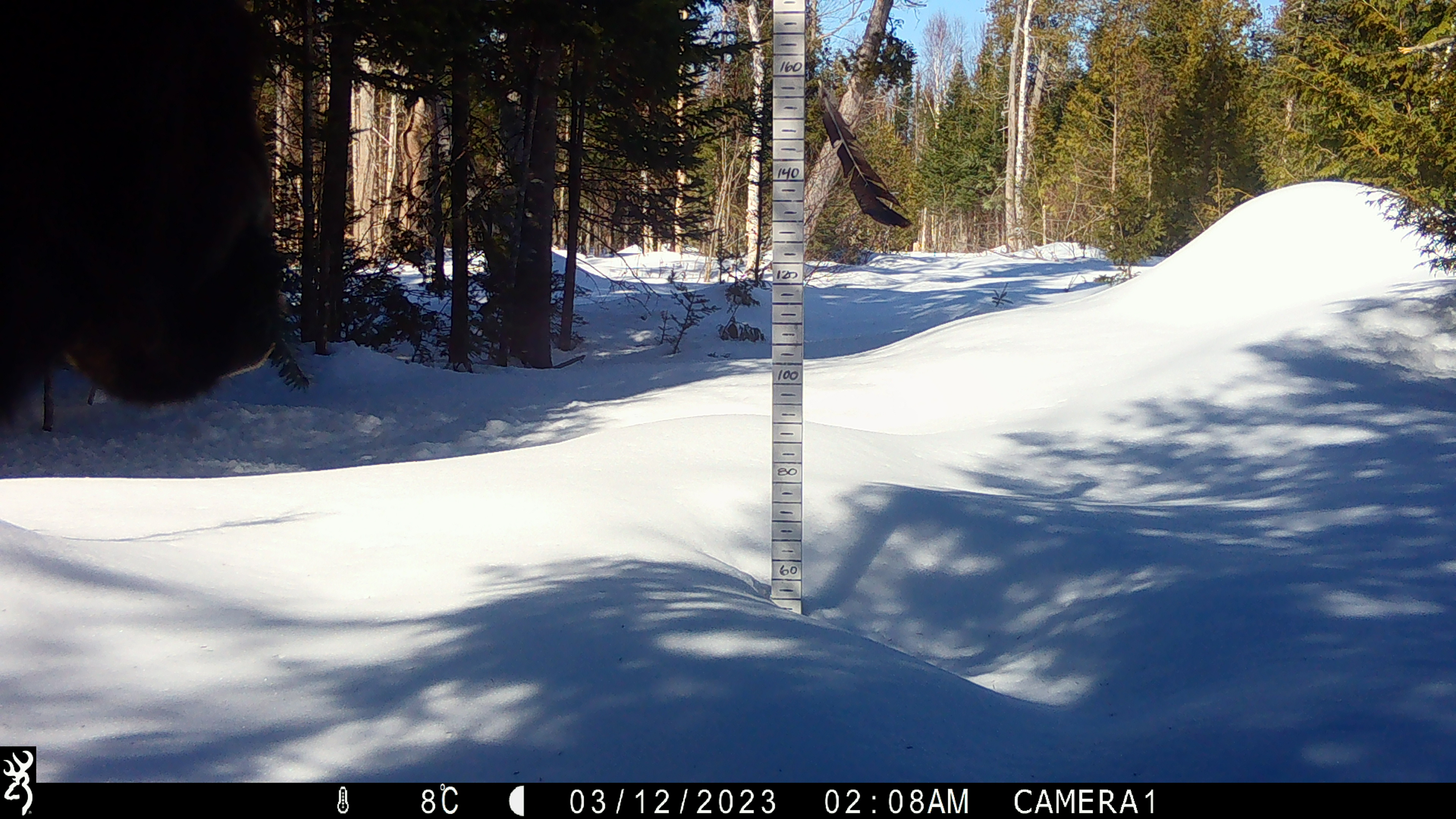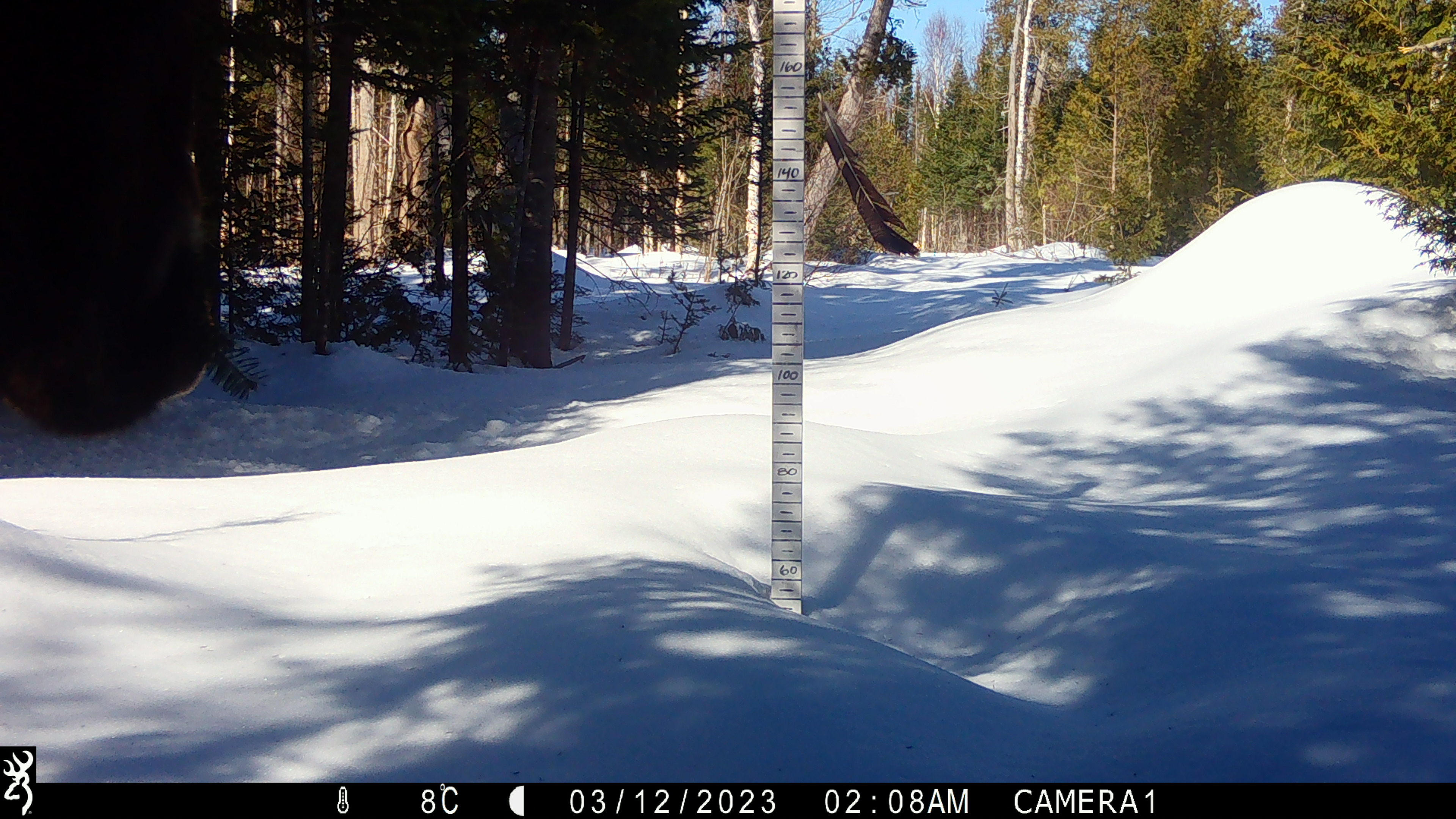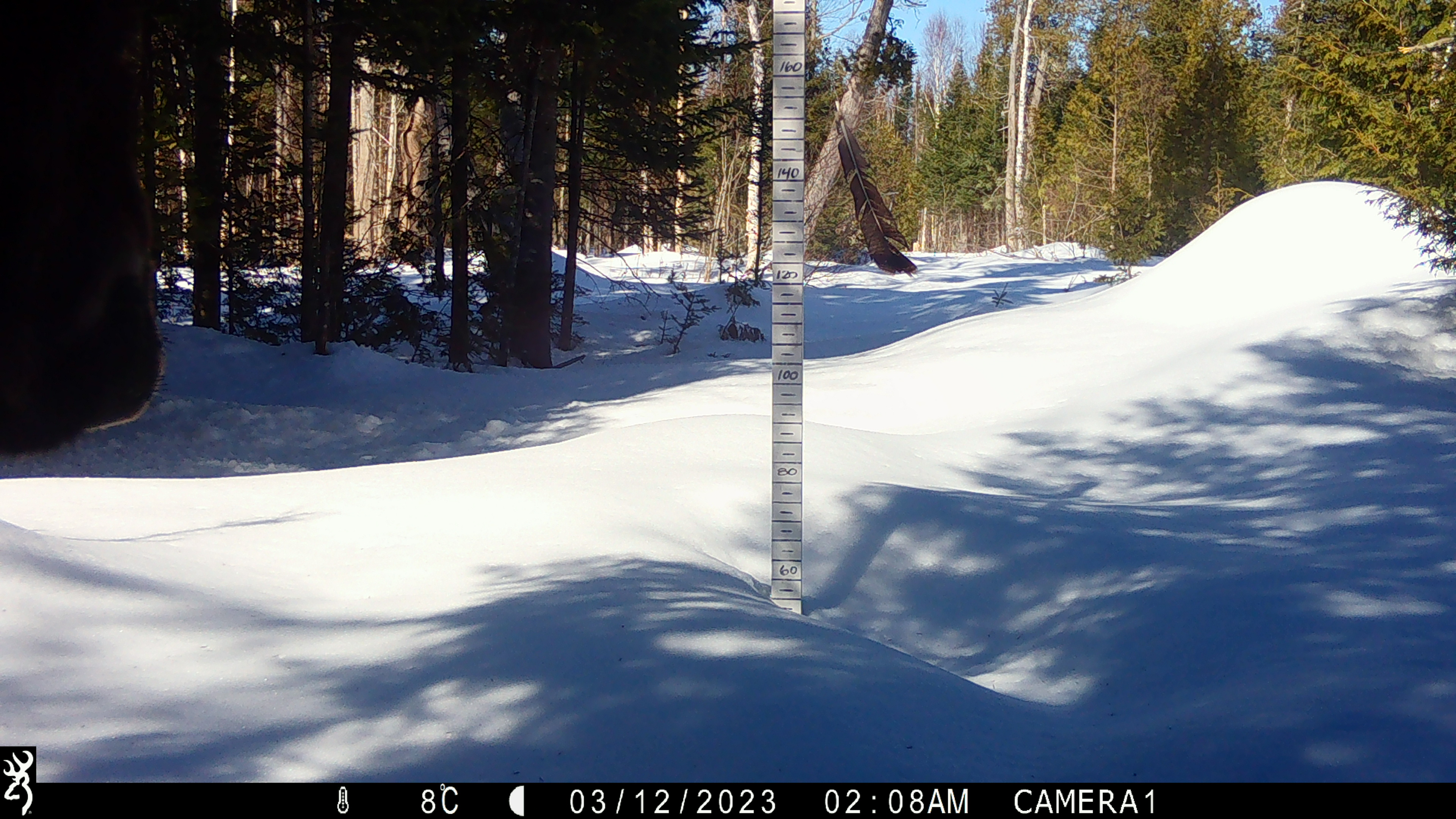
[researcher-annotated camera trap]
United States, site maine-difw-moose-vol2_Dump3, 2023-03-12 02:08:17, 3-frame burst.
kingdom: Animalia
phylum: Chordata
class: Mammalia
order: Artiodactyla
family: Cervidae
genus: Alces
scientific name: Alces alces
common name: moose